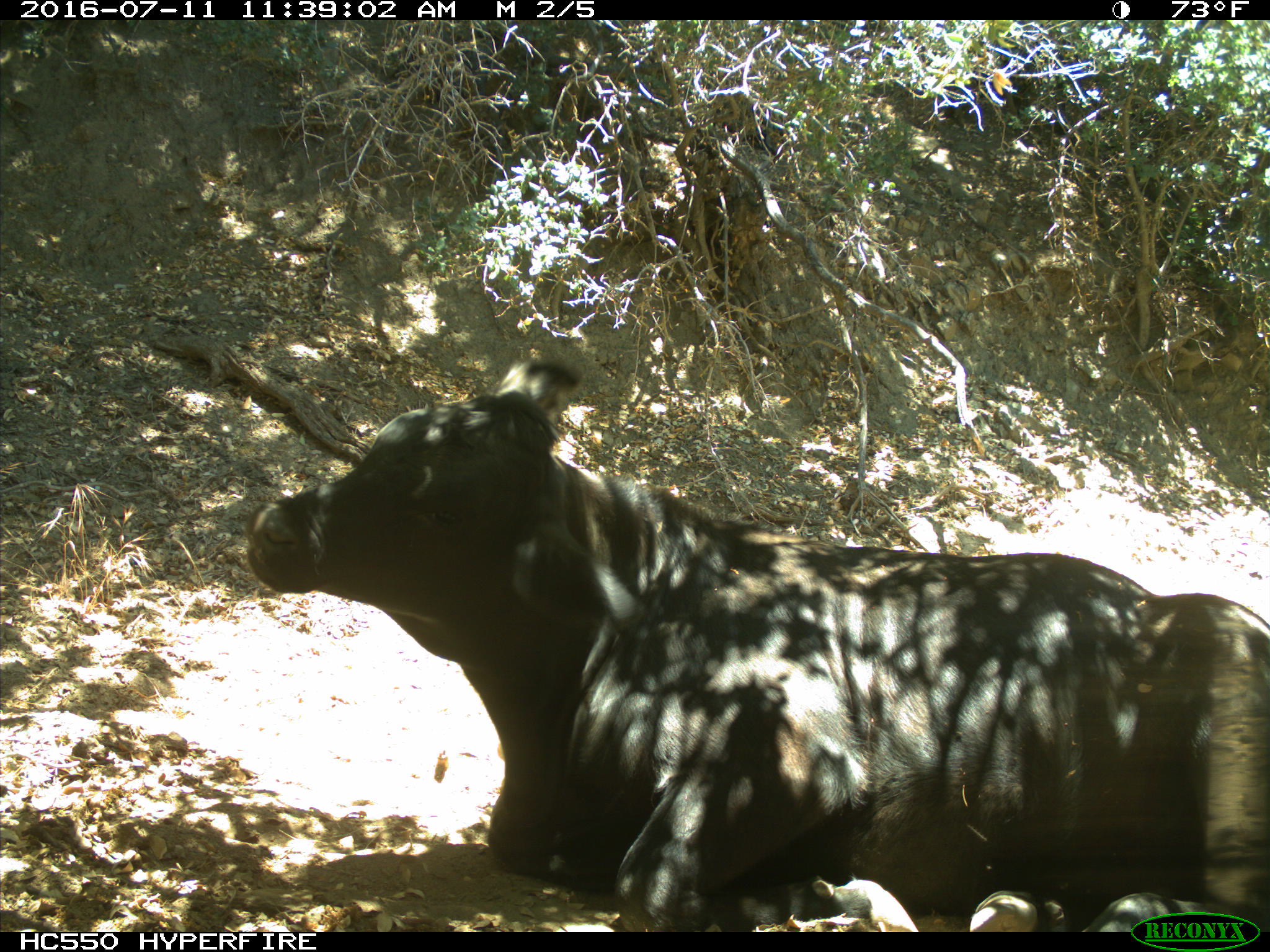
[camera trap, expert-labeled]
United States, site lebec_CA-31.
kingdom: Animalia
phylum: Chordata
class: Mammalia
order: Artiodactyla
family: Bovidae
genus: Bos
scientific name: Bos taurus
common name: domestic cow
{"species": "Bos taurus (domestic cow)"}